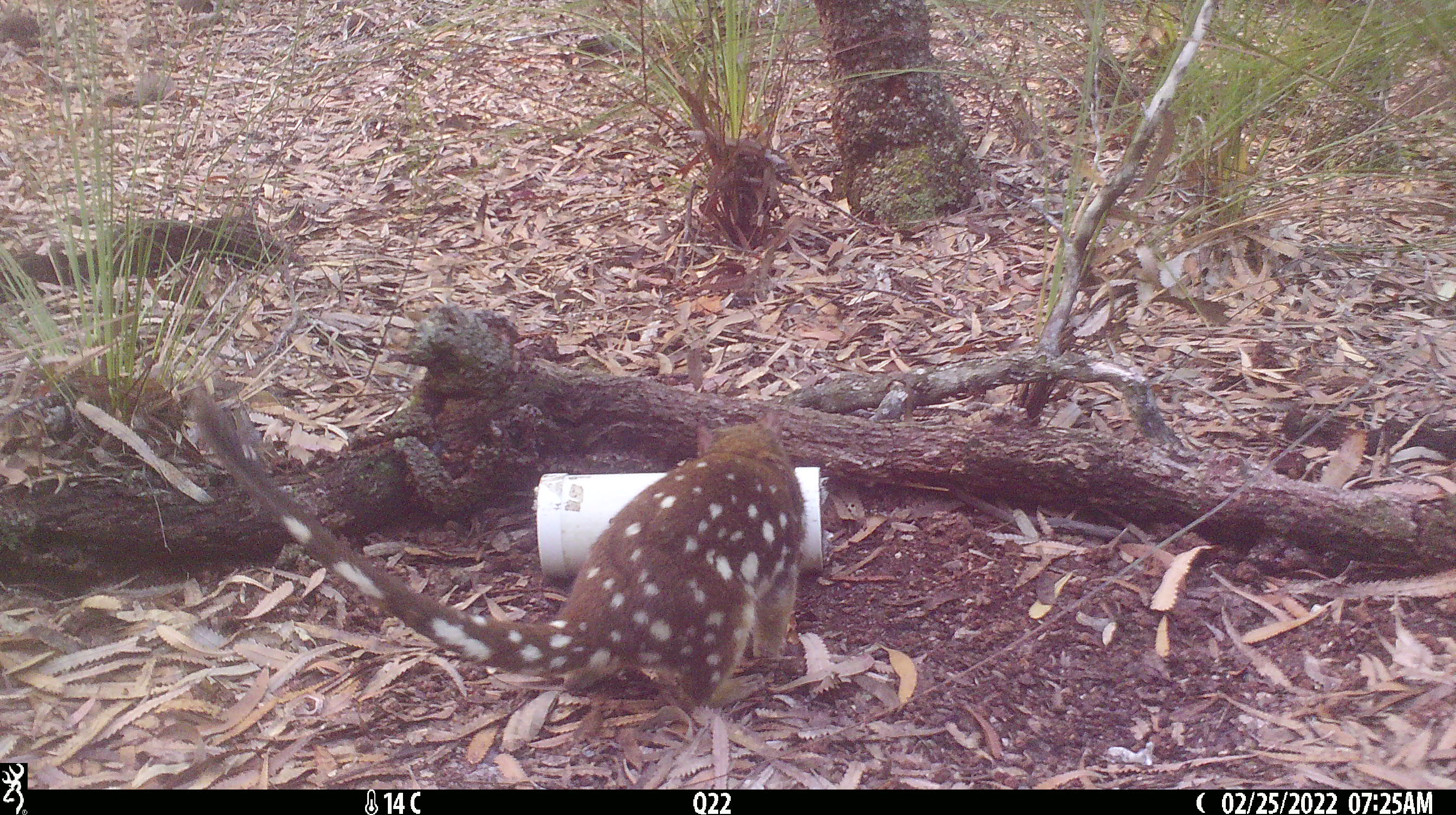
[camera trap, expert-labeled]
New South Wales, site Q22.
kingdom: Animalia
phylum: Chordata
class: Mammalia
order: Dasyuromorphia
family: Dasyuridae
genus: Dasyurus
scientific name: Dasyurus maculatus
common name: spotted-tailed quoll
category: quoll